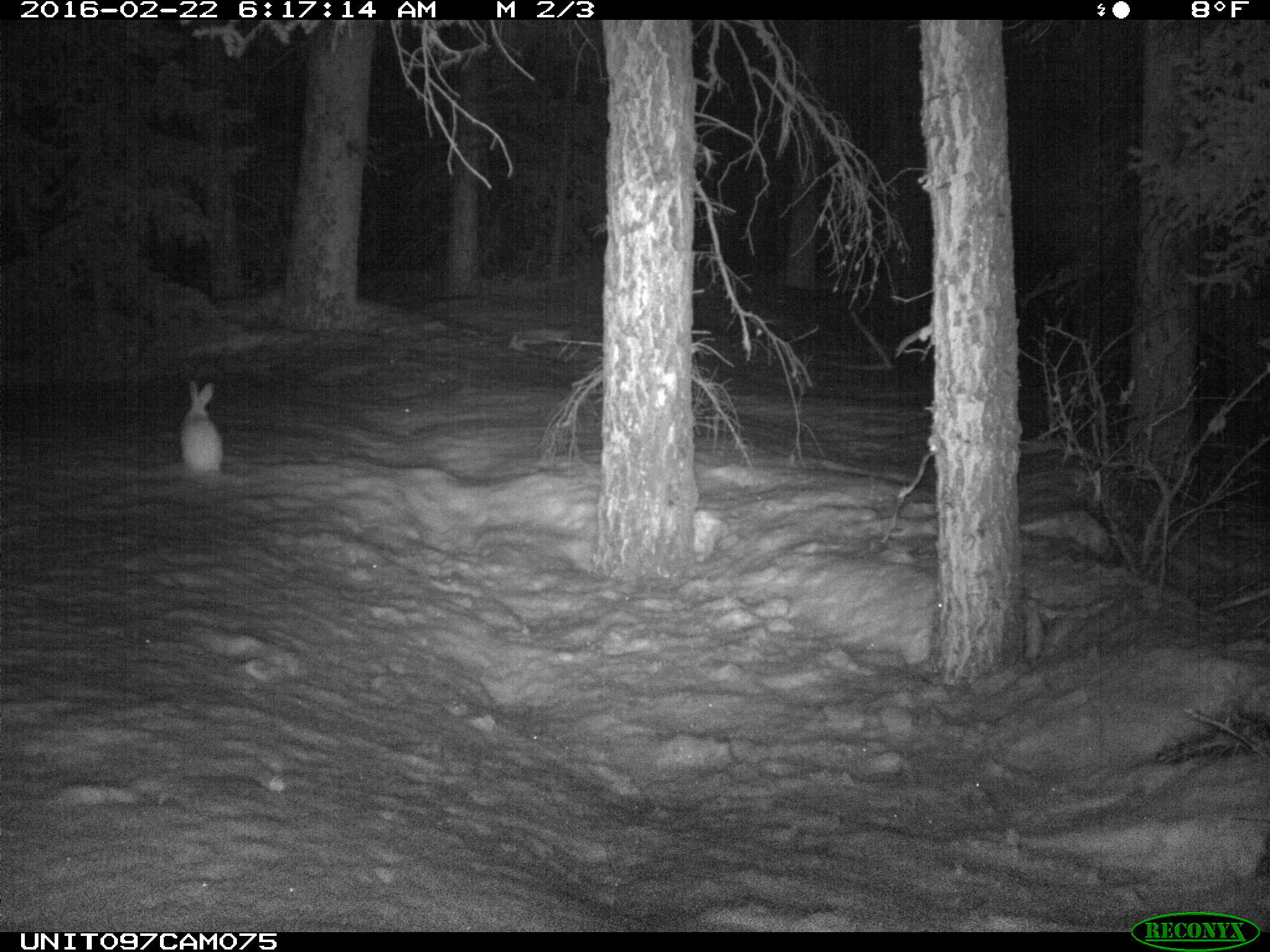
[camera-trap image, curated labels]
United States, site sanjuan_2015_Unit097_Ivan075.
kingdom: Animalia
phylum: Chordata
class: Mammalia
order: Lagomorpha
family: Leporidae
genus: Lepus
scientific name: Lepus americanus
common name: snowshoe hare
Lepus americanus (snowshoe hare).